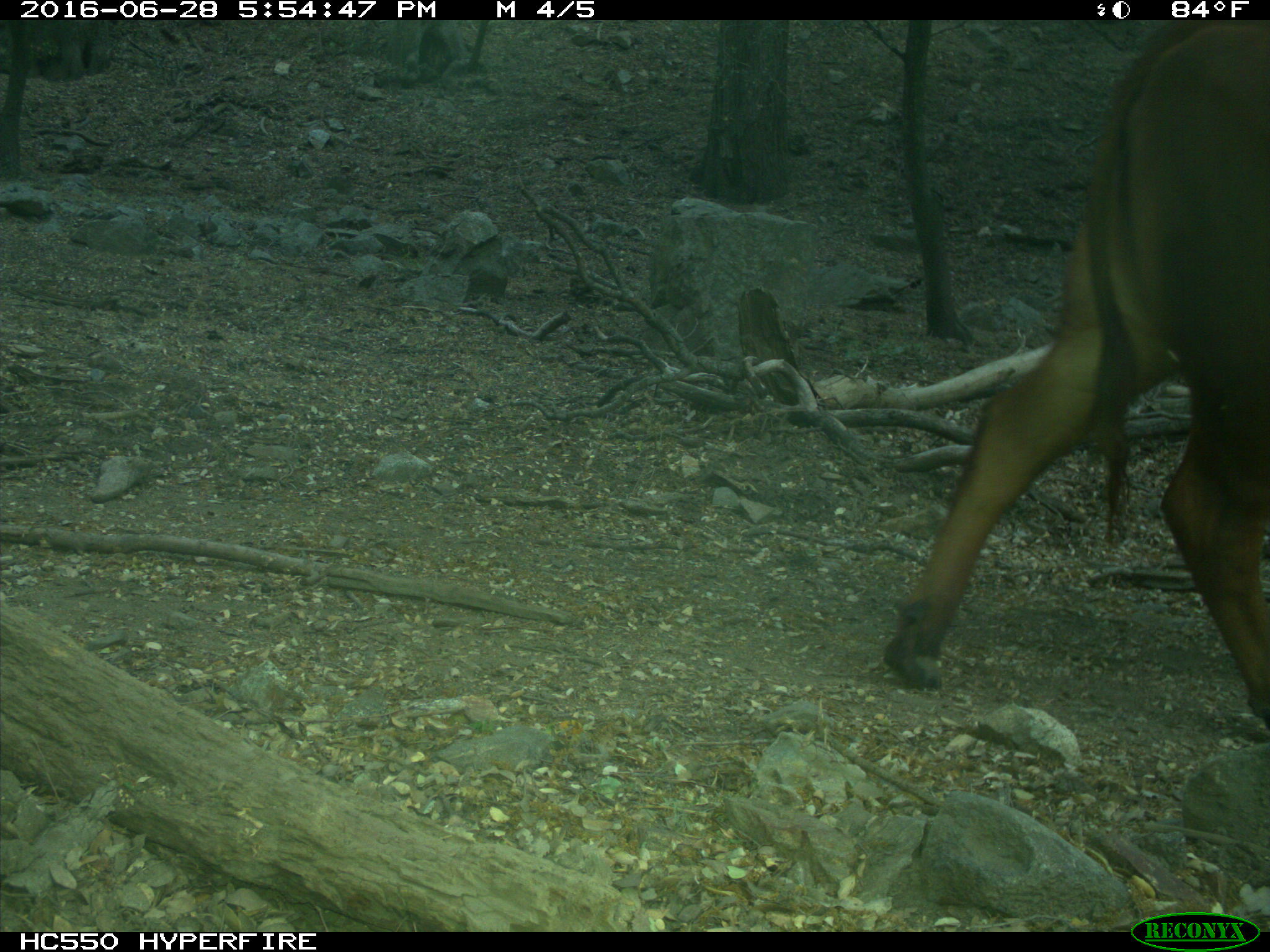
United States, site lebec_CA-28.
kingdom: Animalia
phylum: Chordata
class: Mammalia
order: Artiodactyla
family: Bovidae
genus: Bos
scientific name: Bos taurus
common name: domestic cow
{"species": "Bos taurus (domestic cow)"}